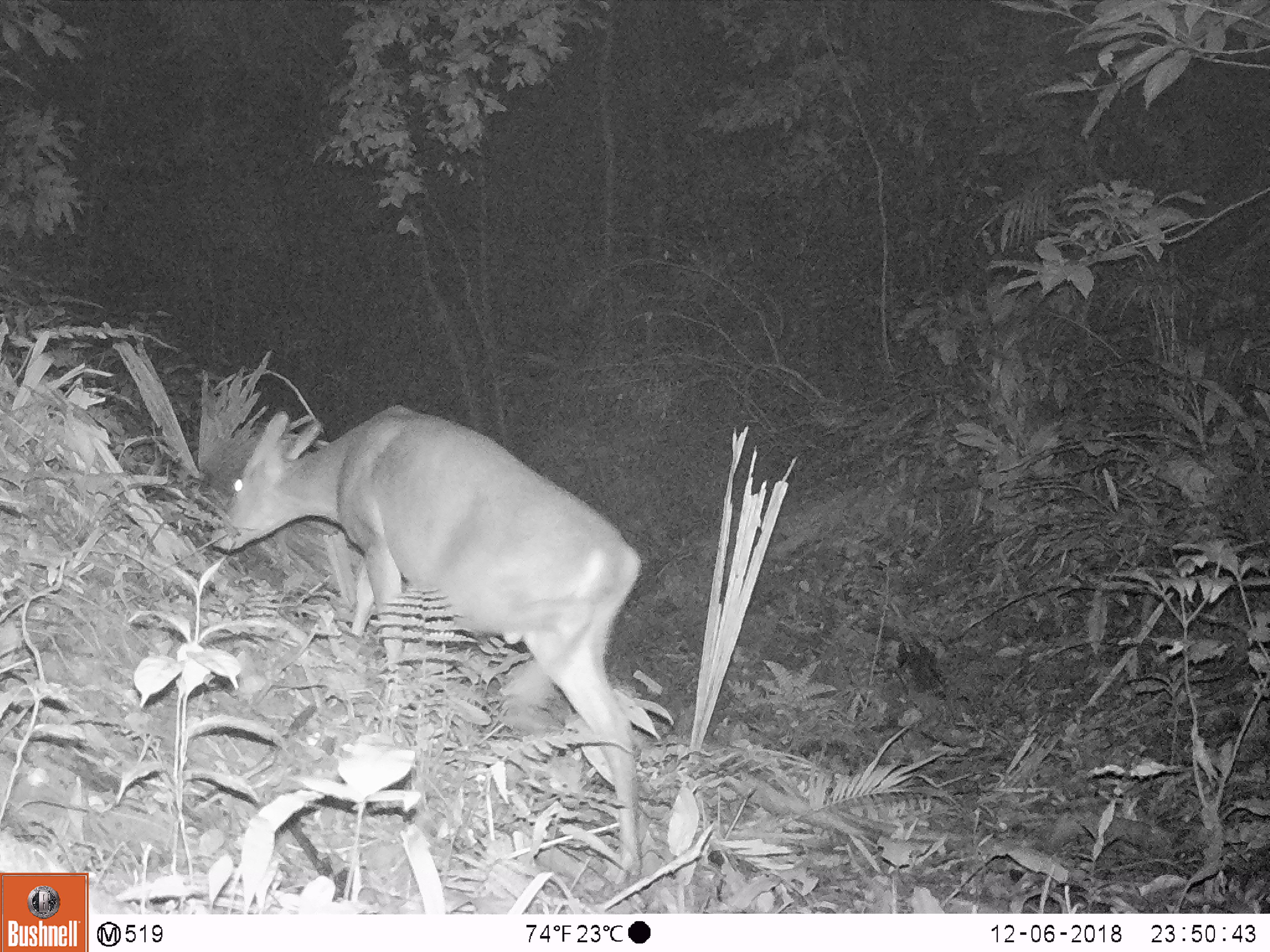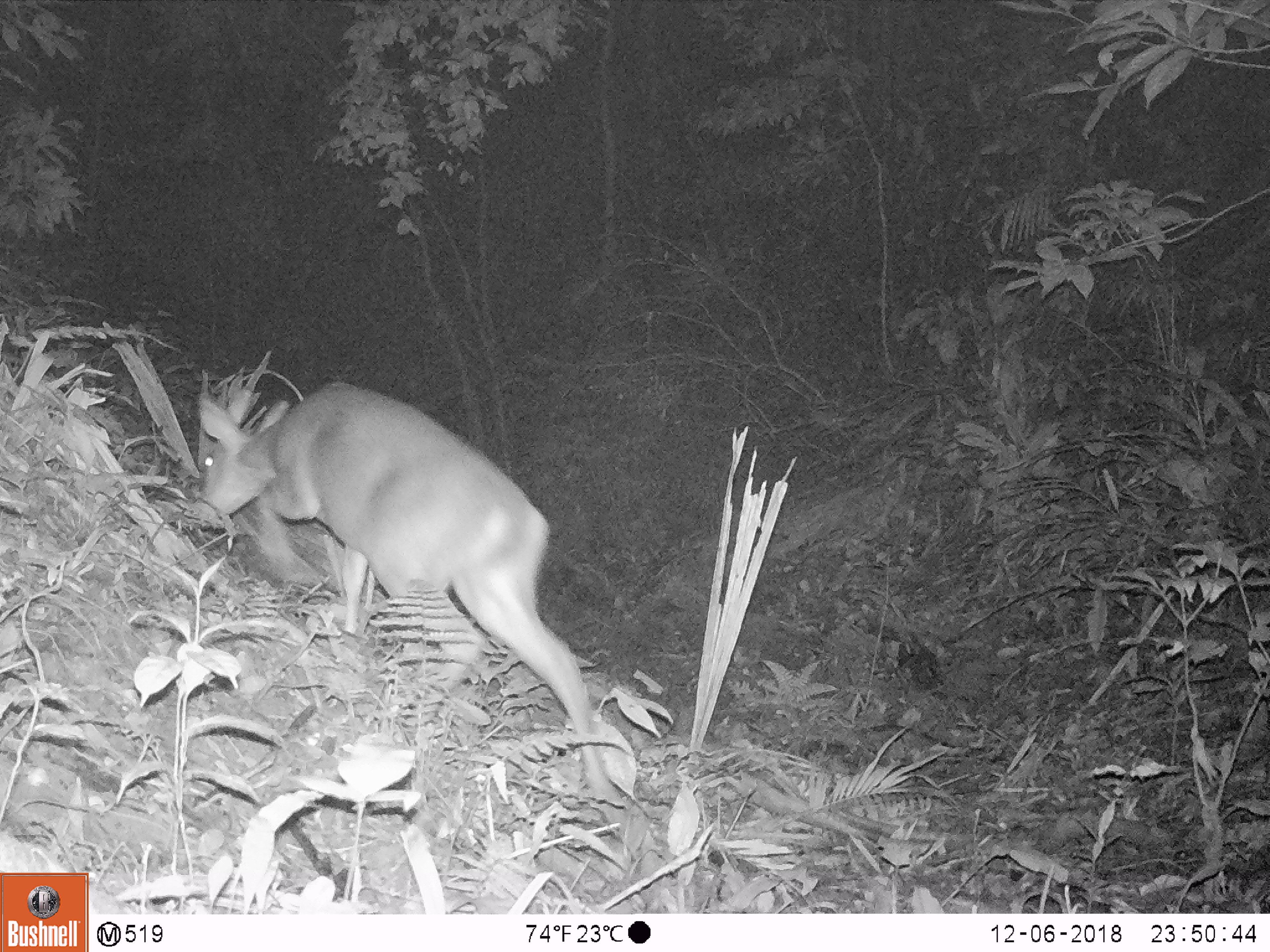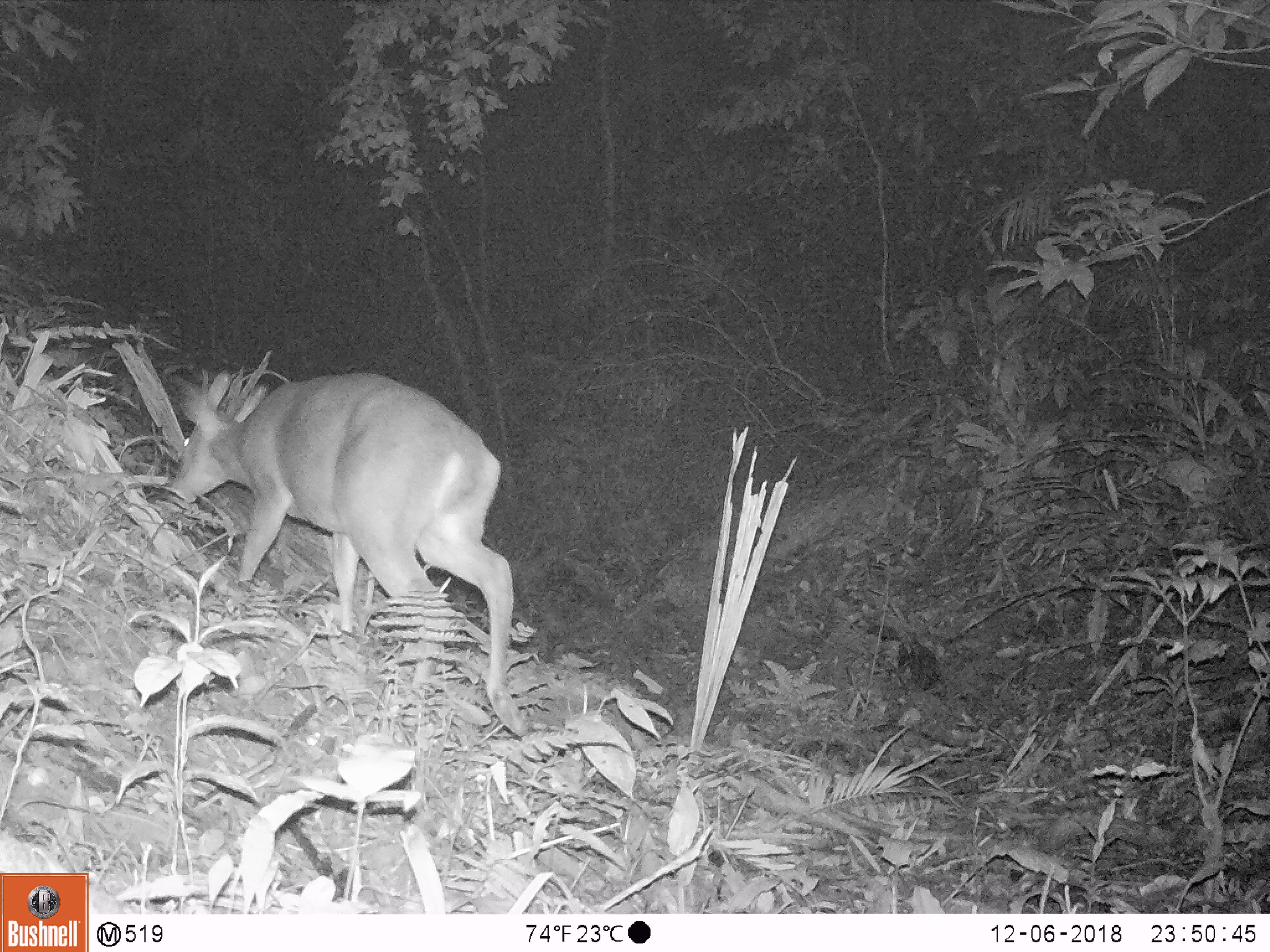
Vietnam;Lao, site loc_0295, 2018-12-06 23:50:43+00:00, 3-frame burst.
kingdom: Animalia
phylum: Chordata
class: Mammalia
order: Artiodactyla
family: Cervidae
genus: Muntiacus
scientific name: Muntiacus vuquangensis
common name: large-antlered muntjac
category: large antlered muntjac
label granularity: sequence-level